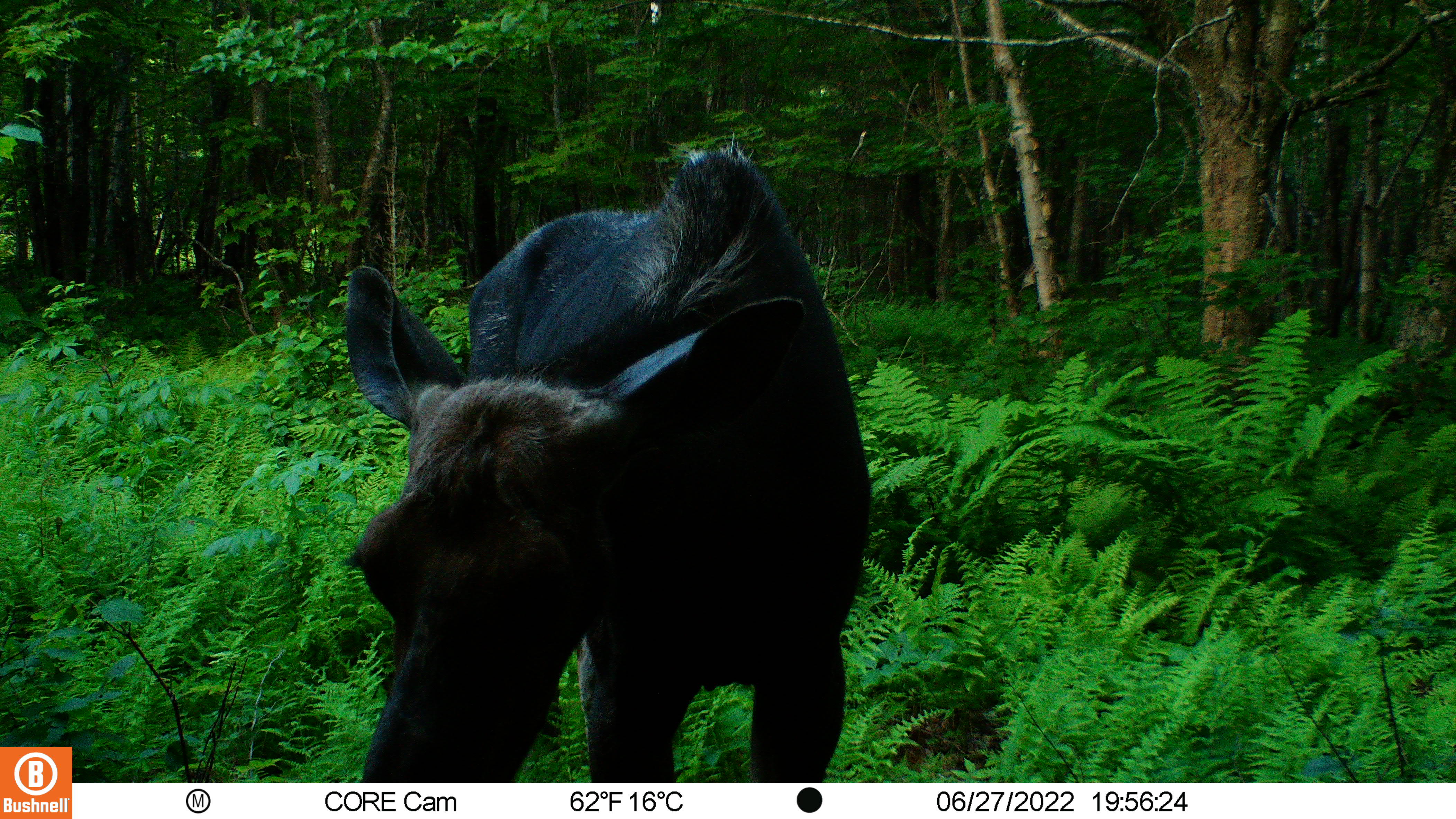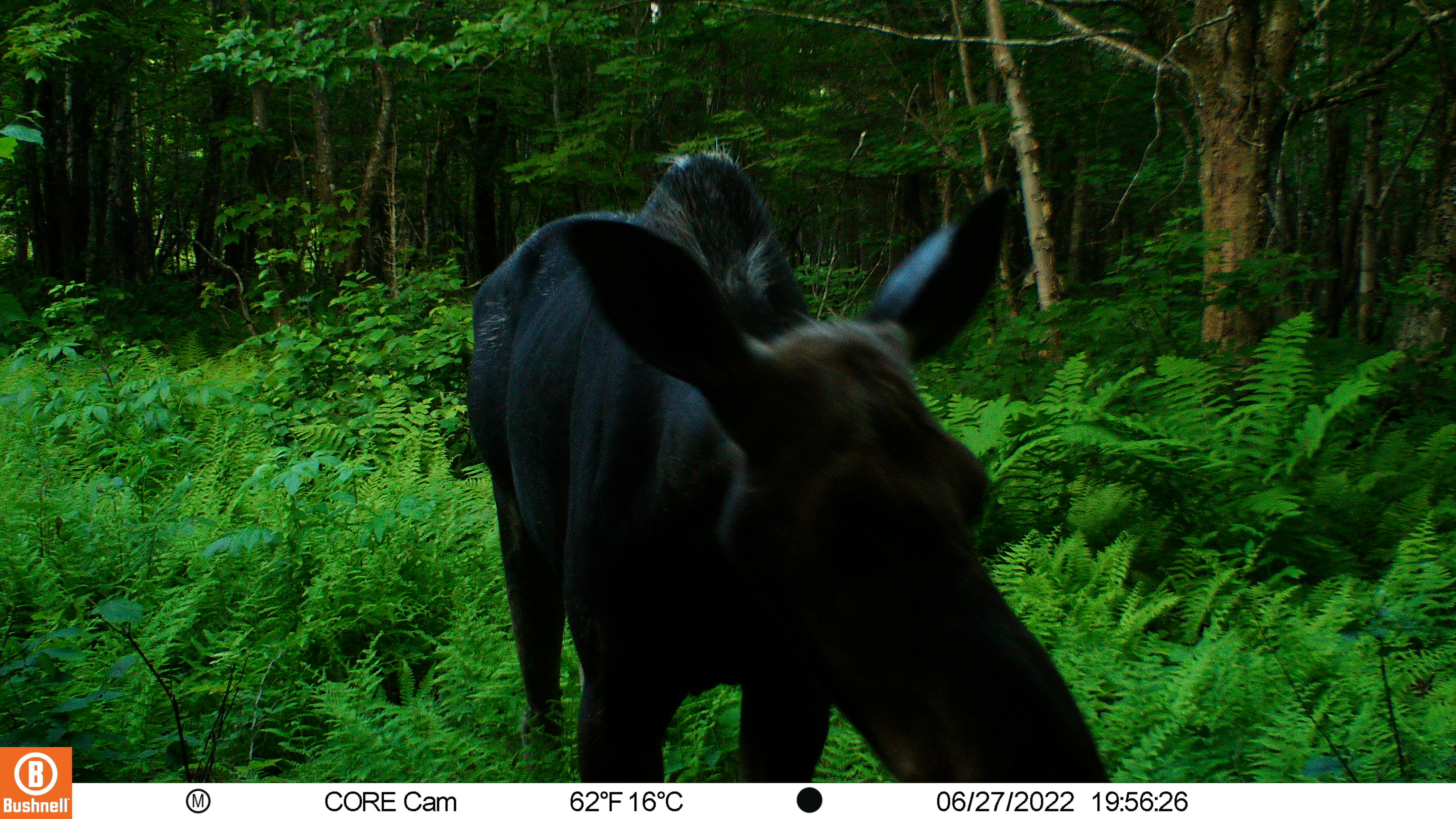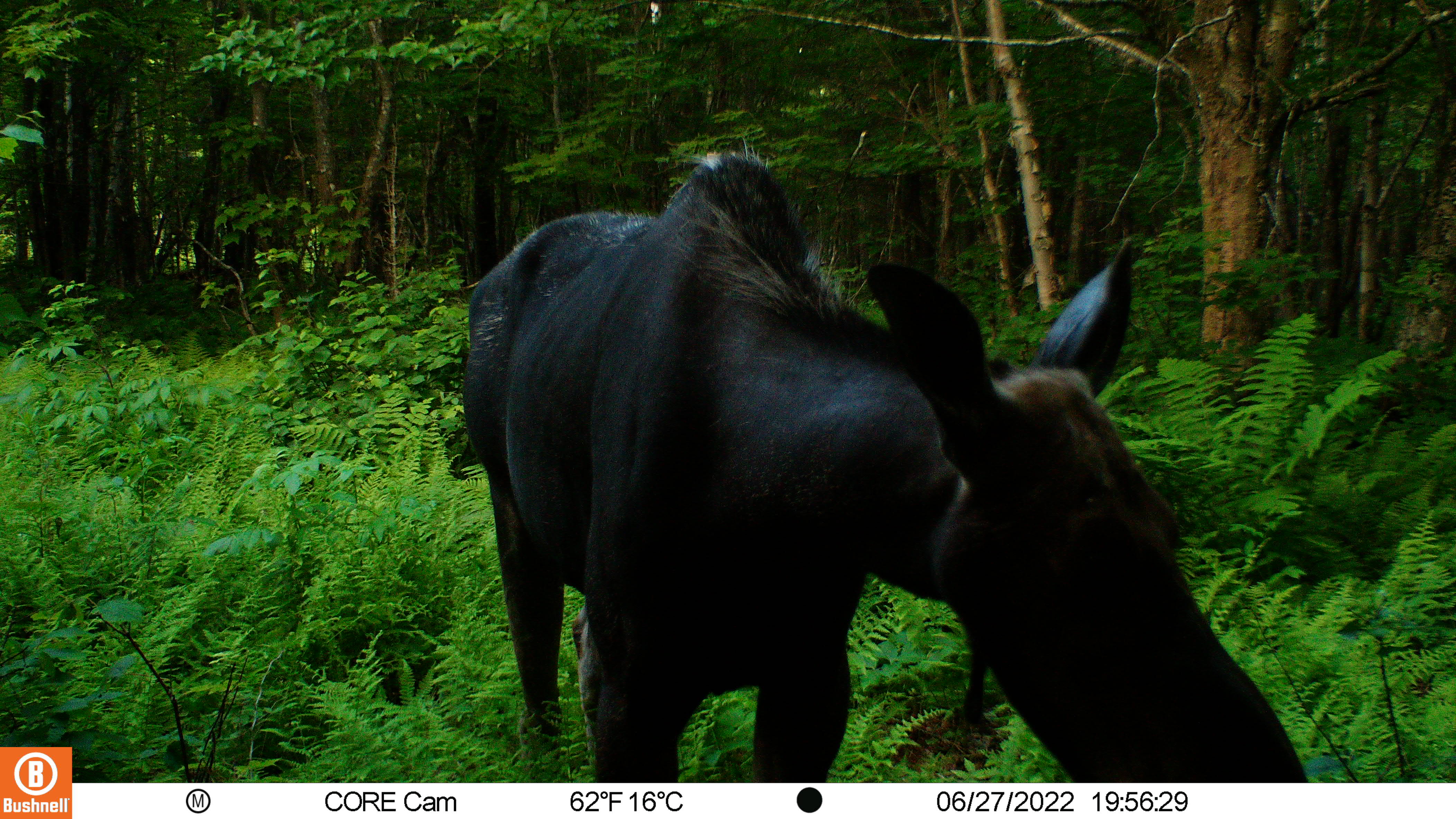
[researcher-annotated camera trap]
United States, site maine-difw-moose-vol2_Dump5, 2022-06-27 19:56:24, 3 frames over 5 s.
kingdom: Animalia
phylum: Chordata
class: Mammalia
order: Artiodactyla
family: Cervidae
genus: Alces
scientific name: Alces alces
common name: moose